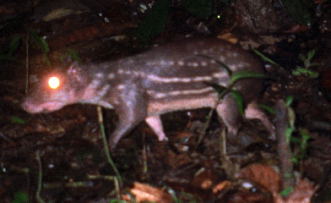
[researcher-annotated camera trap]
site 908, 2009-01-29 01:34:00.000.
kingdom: Animalia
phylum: Chordata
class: Mammalia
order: Rodentia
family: Cuniculidae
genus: Cuniculus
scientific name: Cuniculus paca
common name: spotted paca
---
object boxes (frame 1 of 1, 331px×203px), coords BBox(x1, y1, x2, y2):
cuniculus paca: BBox(20, 39, 277, 157)